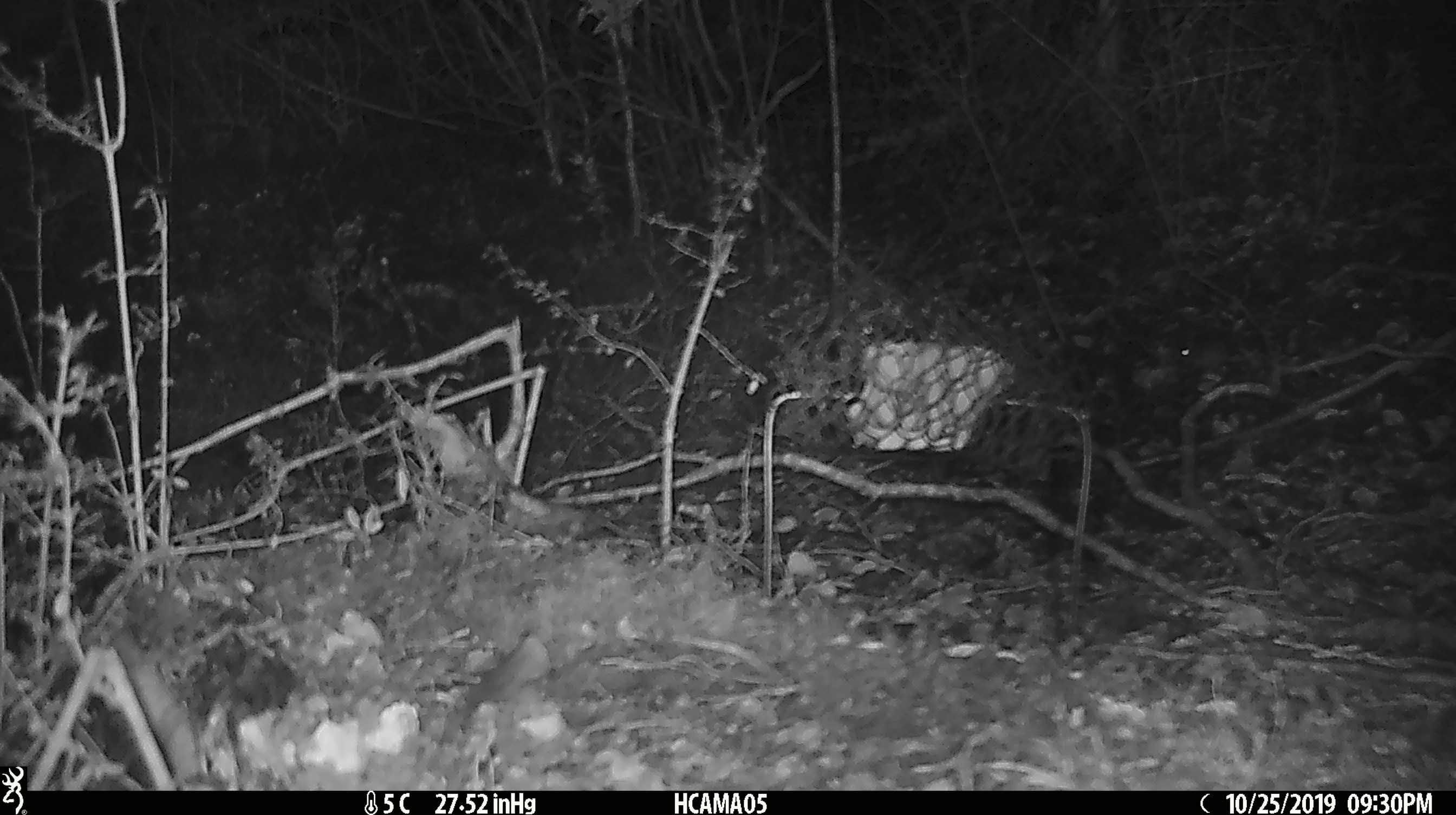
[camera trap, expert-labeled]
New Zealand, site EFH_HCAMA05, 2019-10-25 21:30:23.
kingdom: Animalia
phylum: Chordata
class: Mammalia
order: Rodentia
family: Muridae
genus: Mus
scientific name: Mus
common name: mouse